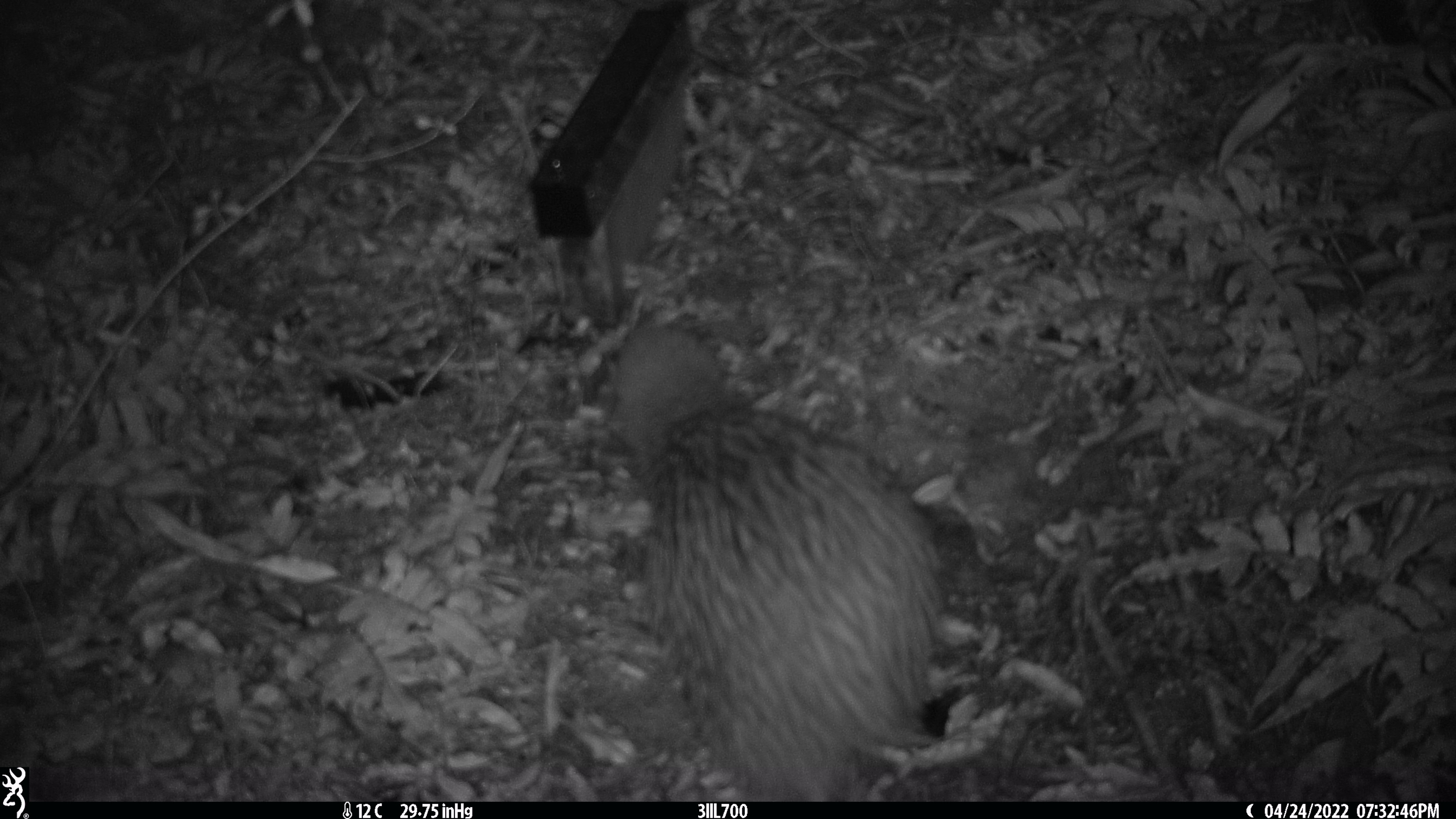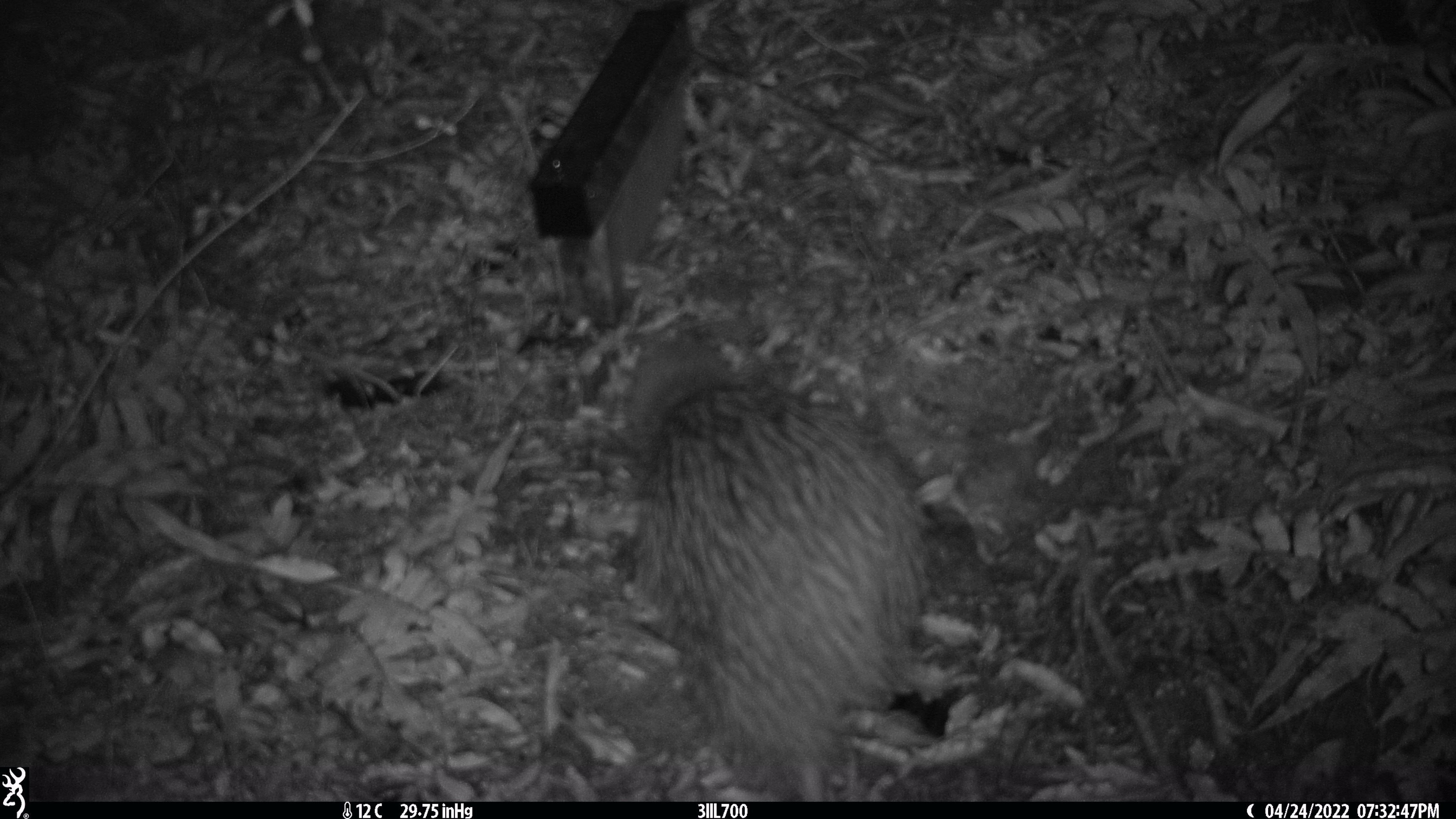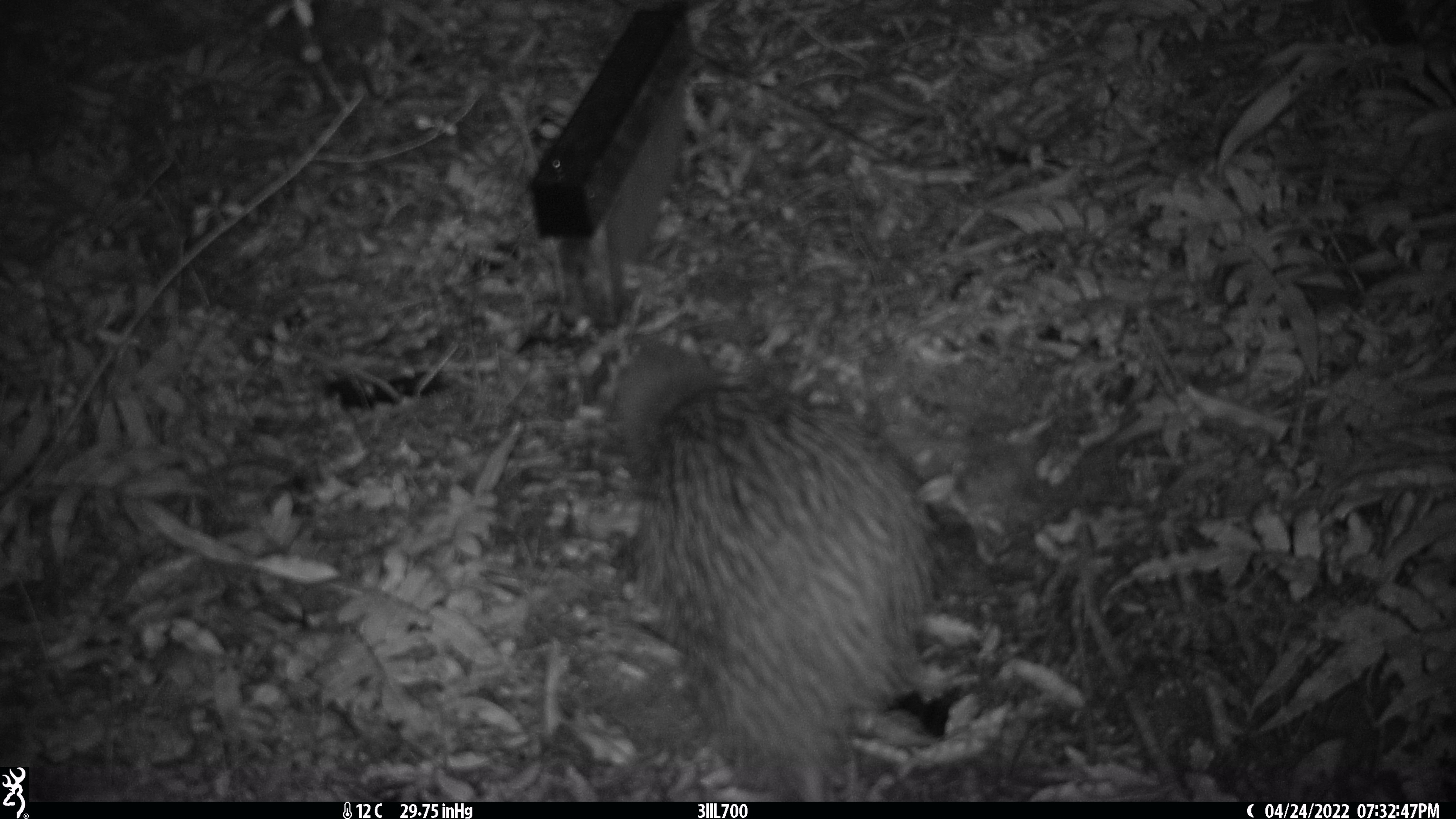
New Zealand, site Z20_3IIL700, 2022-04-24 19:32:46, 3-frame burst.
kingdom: Animalia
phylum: Chordata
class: Aves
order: Apterygiformes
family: Apterygidae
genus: Apteryx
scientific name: Apteryx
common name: kiwi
Kiwi (Apteryx).